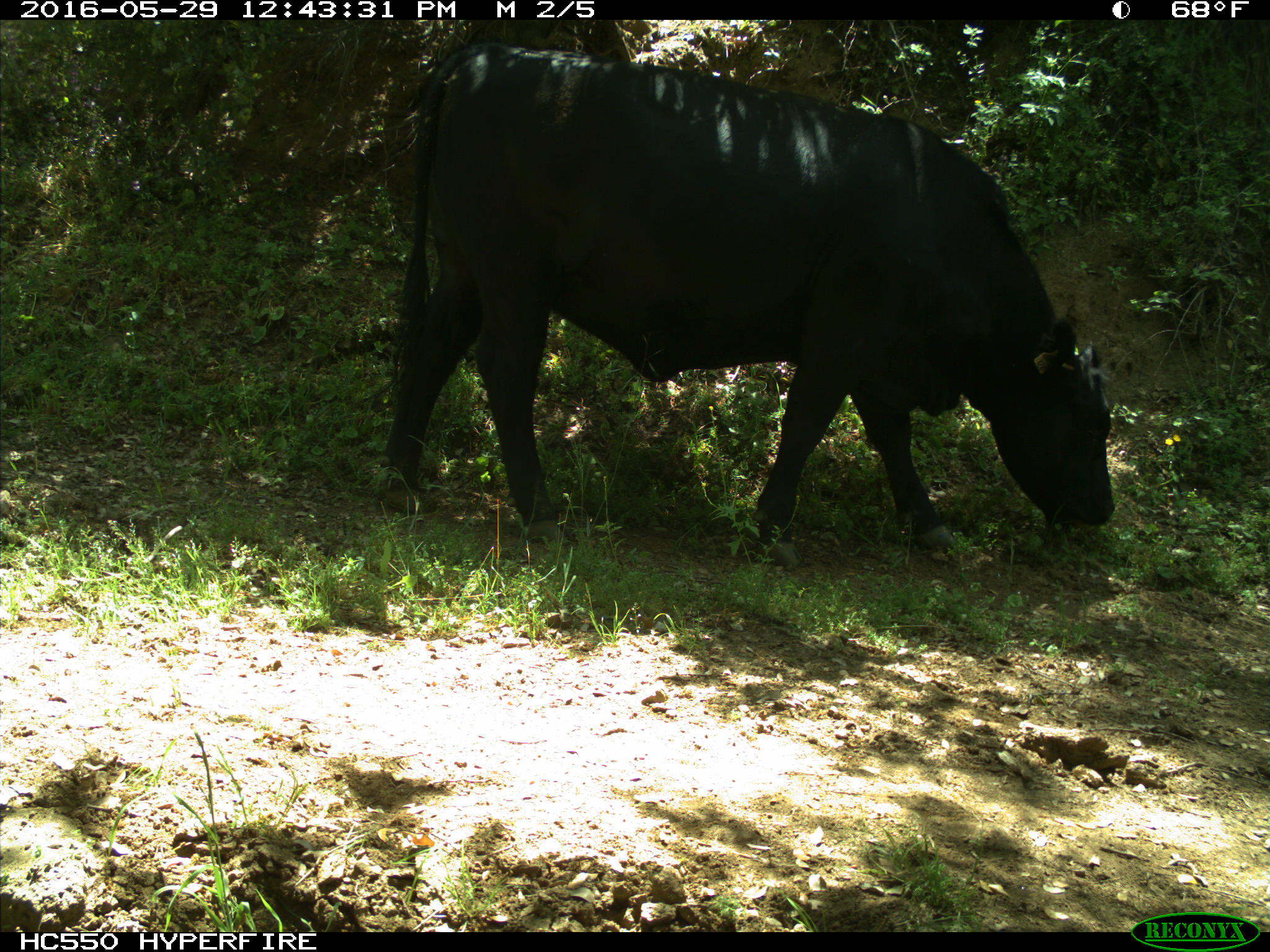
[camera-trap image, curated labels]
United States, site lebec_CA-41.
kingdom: Animalia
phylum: Chordata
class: Mammalia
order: Artiodactyla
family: Bovidae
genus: Bos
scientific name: Bos taurus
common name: domestic cow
Bos taurus (domestic cow).